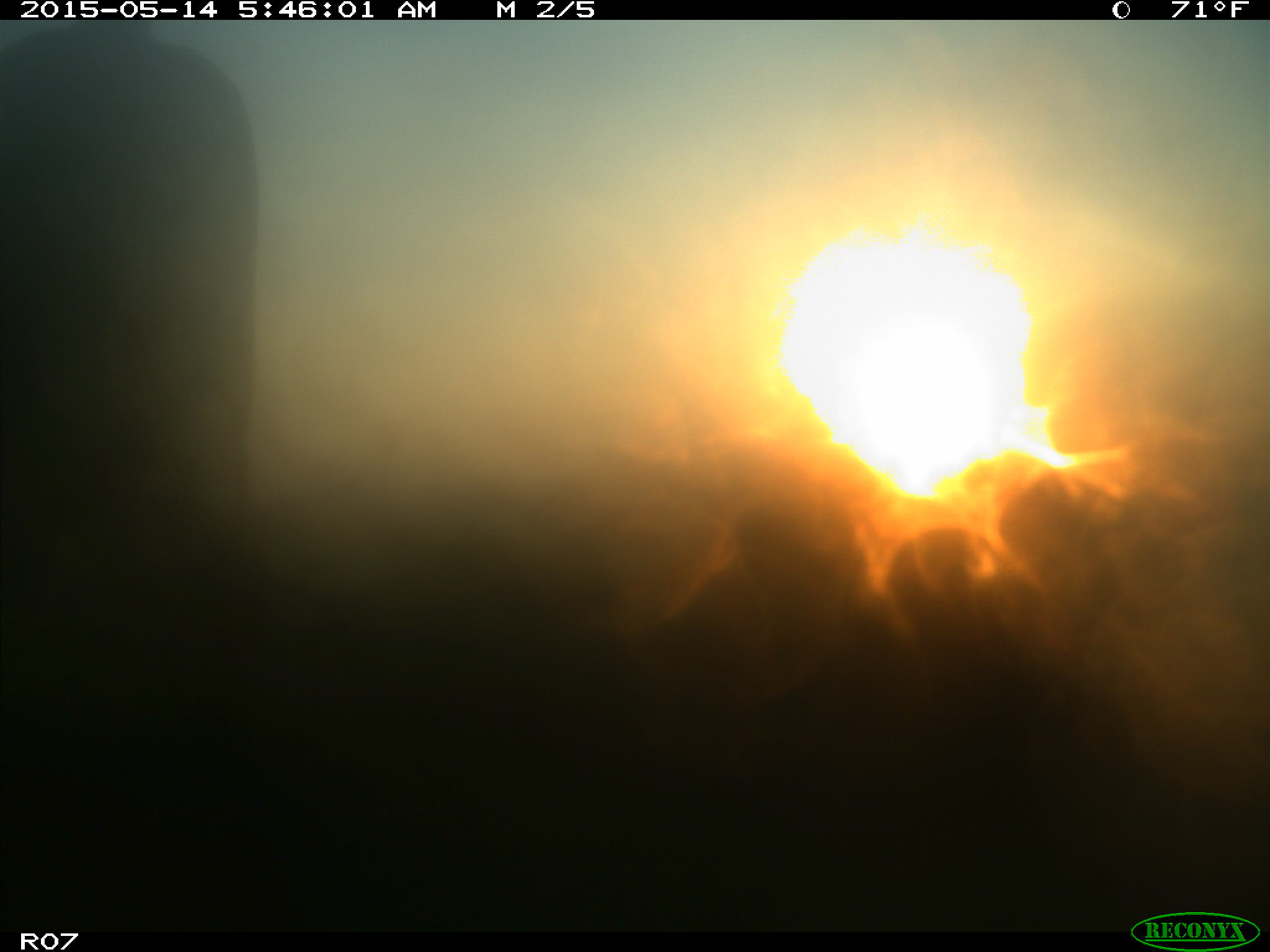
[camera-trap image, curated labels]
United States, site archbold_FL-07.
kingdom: Animalia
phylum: Chordata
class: Mammalia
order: Artiodactyla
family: Bovidae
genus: Bos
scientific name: Bos taurus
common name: domestic cow